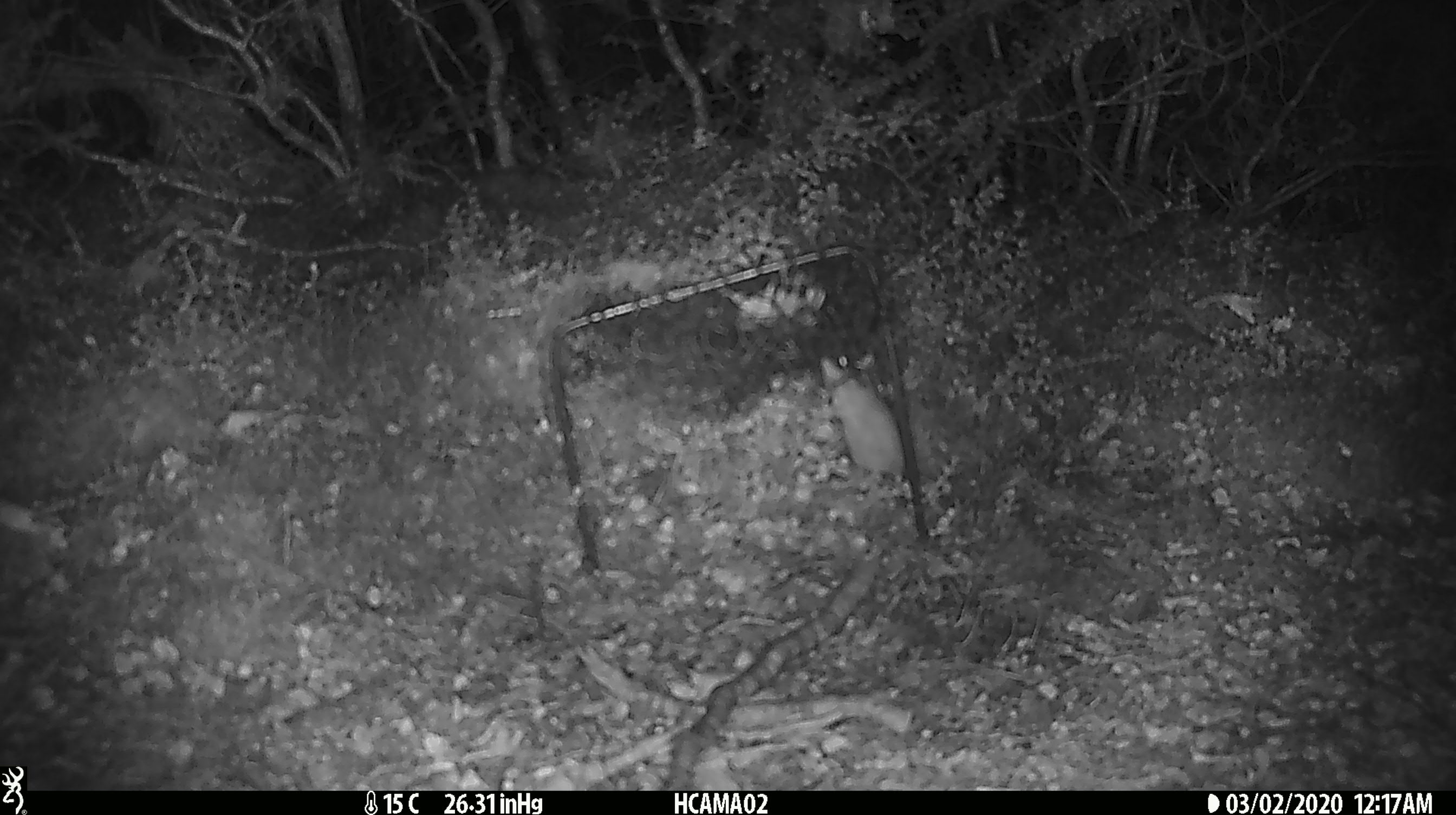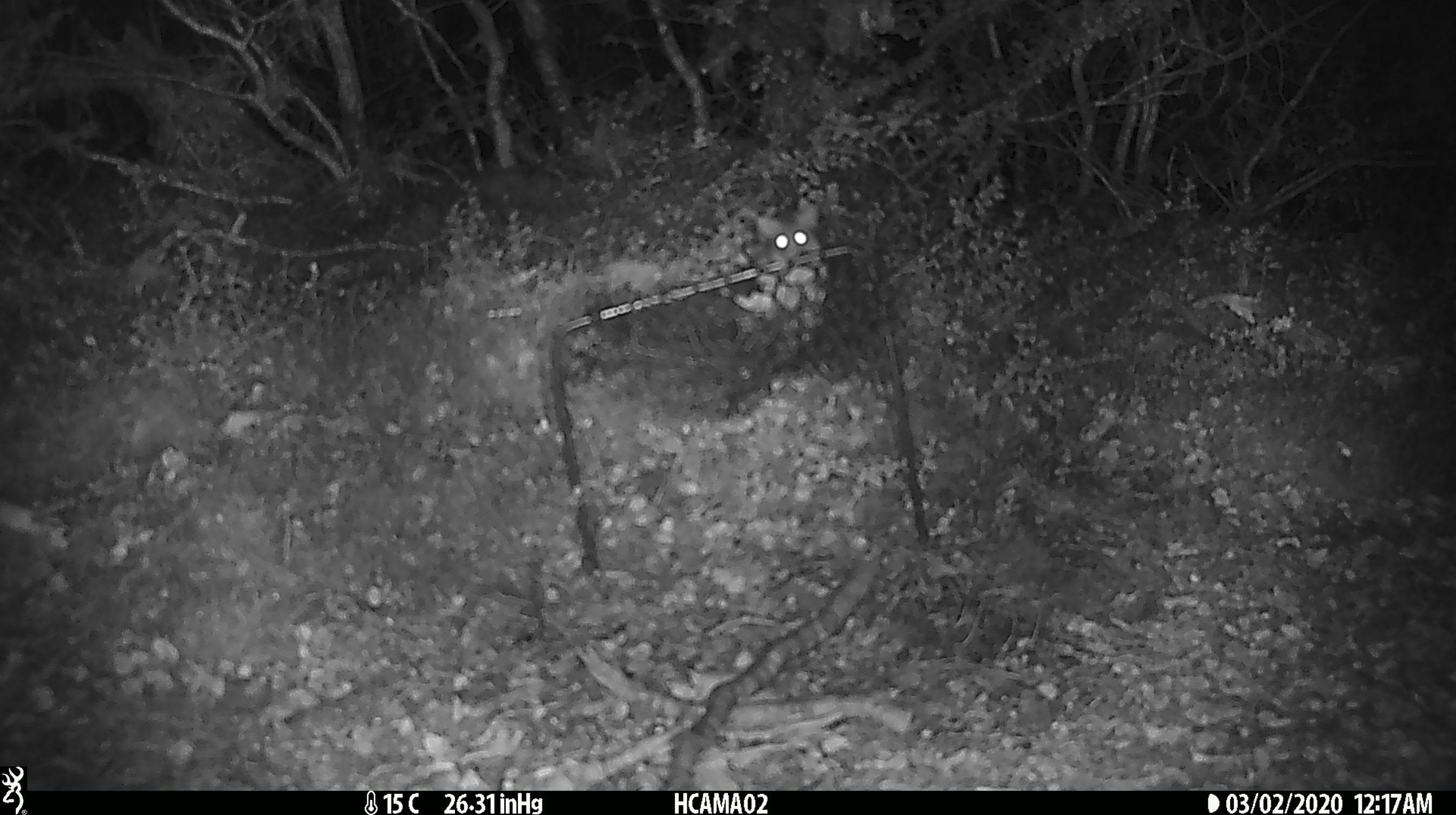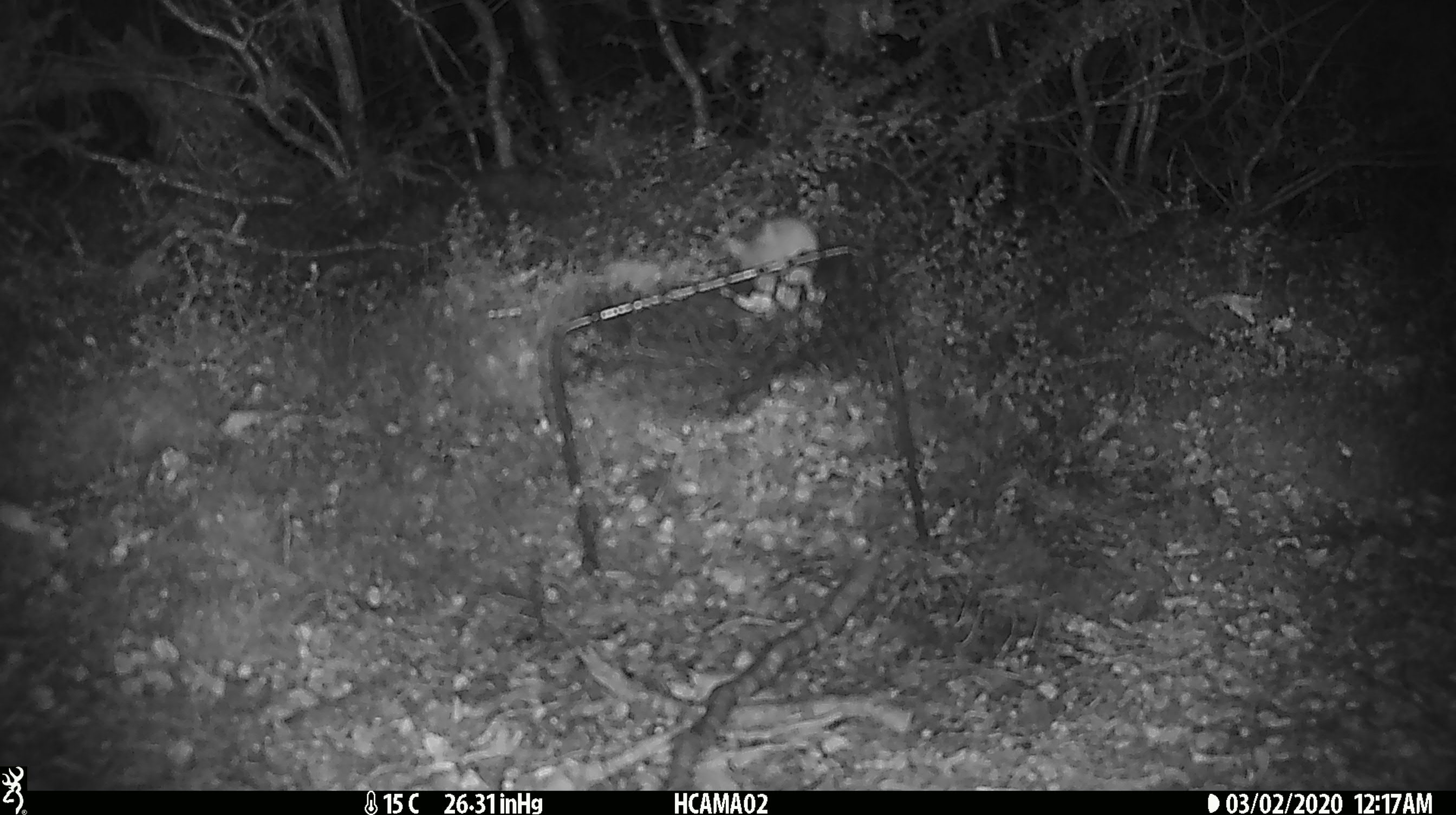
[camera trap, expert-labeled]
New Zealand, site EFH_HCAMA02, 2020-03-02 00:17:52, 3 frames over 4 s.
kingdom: Animalia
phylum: Chordata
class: Mammalia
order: Rodentia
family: Muridae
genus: Mus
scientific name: Mus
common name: mouse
Mouse (Mus).